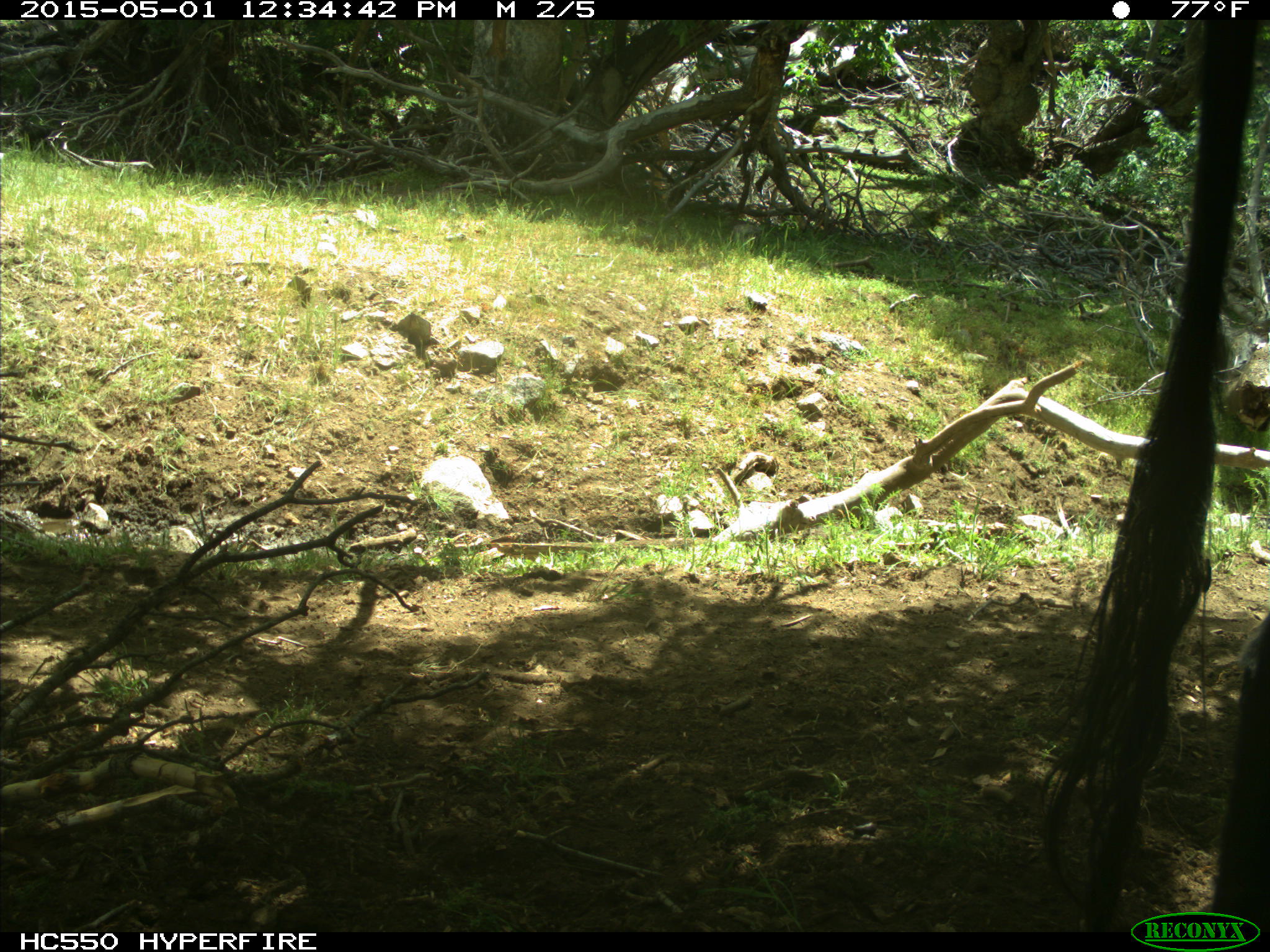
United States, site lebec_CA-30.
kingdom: Animalia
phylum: Chordata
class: Mammalia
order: Artiodactyla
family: Bovidae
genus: Bos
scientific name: Bos taurus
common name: domestic cow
Bos taurus (domestic cow).